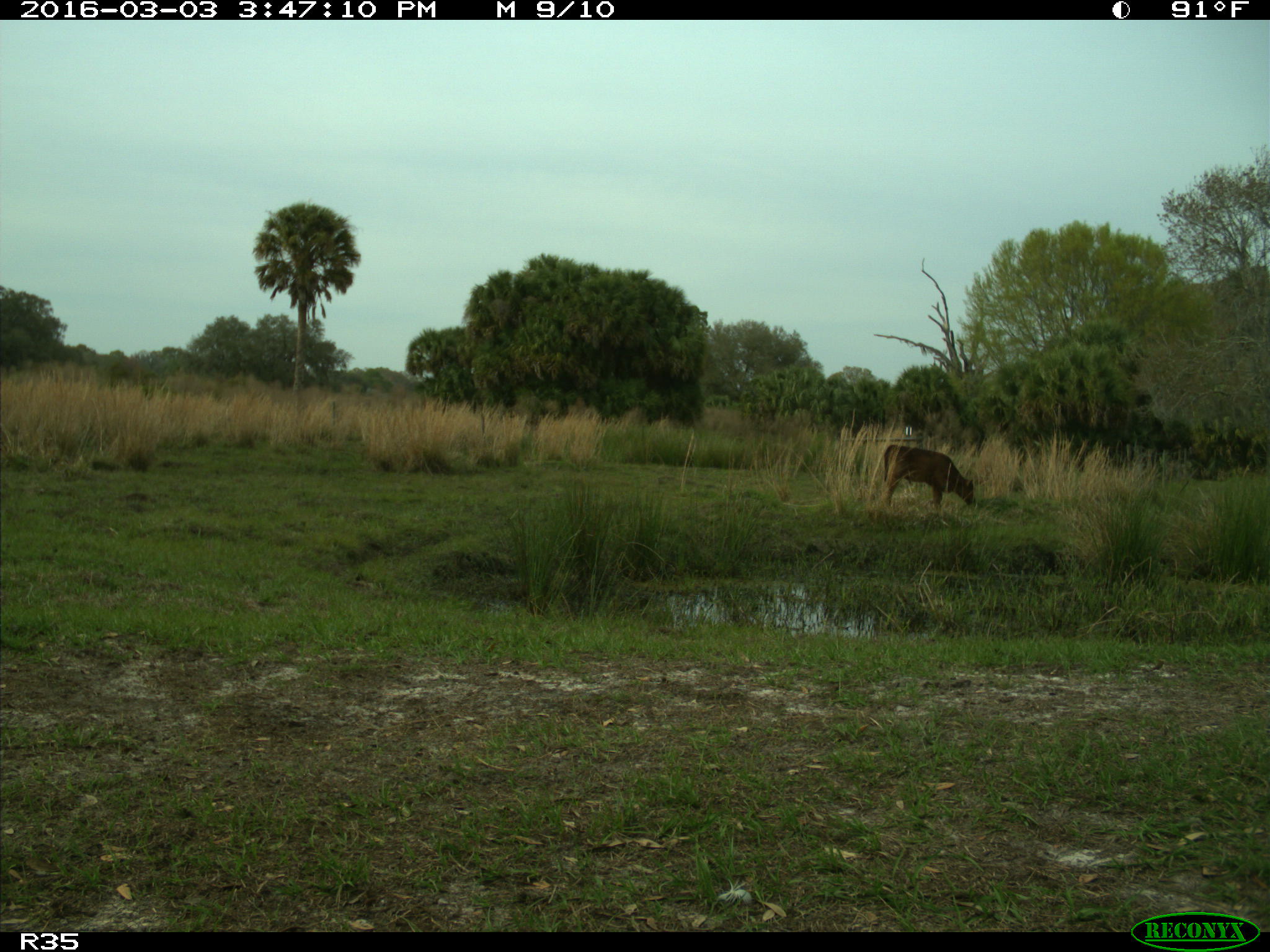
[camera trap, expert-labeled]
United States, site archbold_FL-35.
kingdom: Animalia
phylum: Chordata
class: Mammalia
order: Artiodactyla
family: Bovidae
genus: Bos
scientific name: Bos taurus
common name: domestic cow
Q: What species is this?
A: Bos taurus (domestic cow).